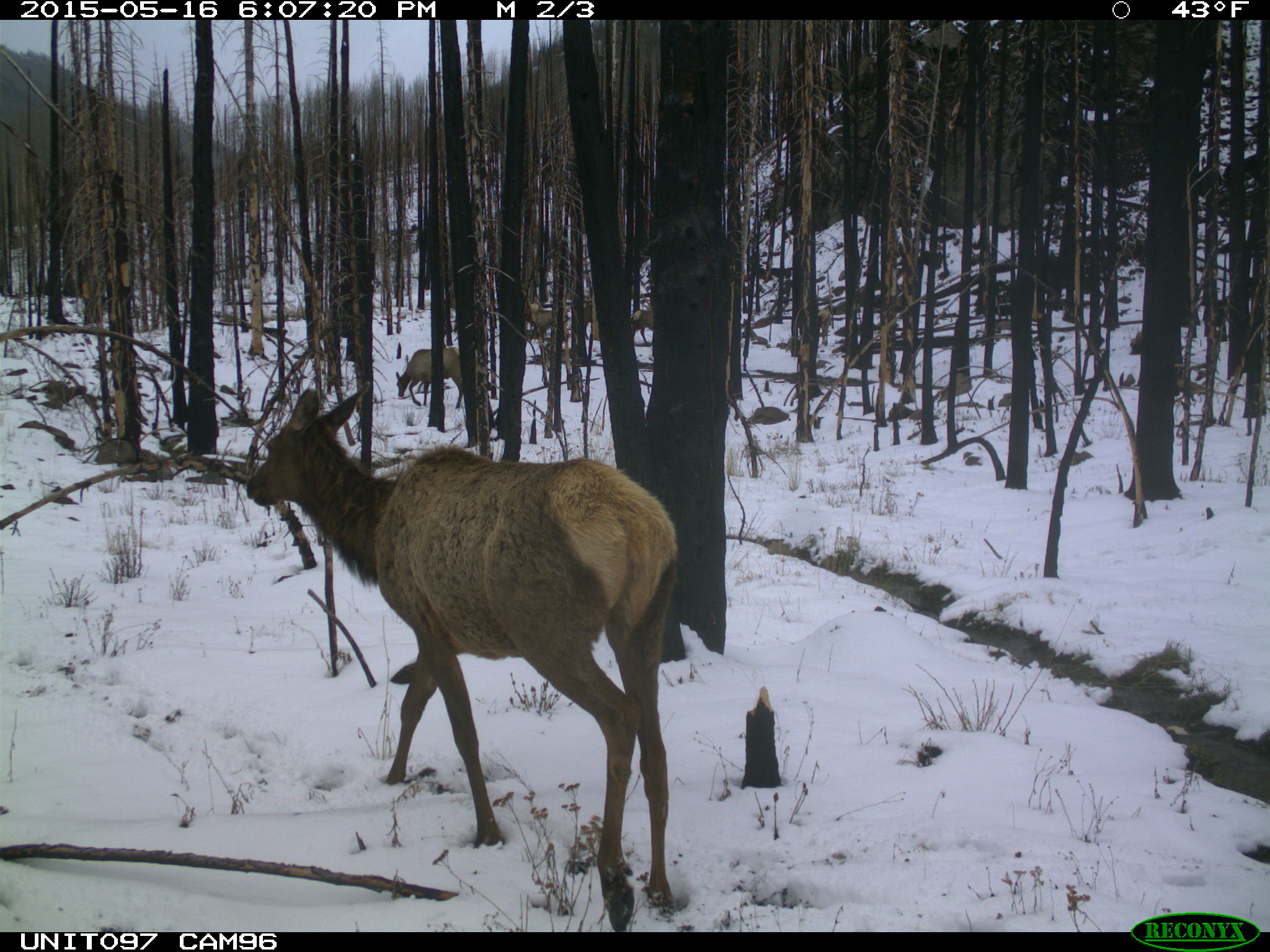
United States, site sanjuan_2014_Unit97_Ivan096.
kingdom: Animalia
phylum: Chordata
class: Mammalia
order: Artiodactyla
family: Cervidae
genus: Cervus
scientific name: Cervus elaphus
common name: red deer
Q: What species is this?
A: Cervus elaphus (red deer).